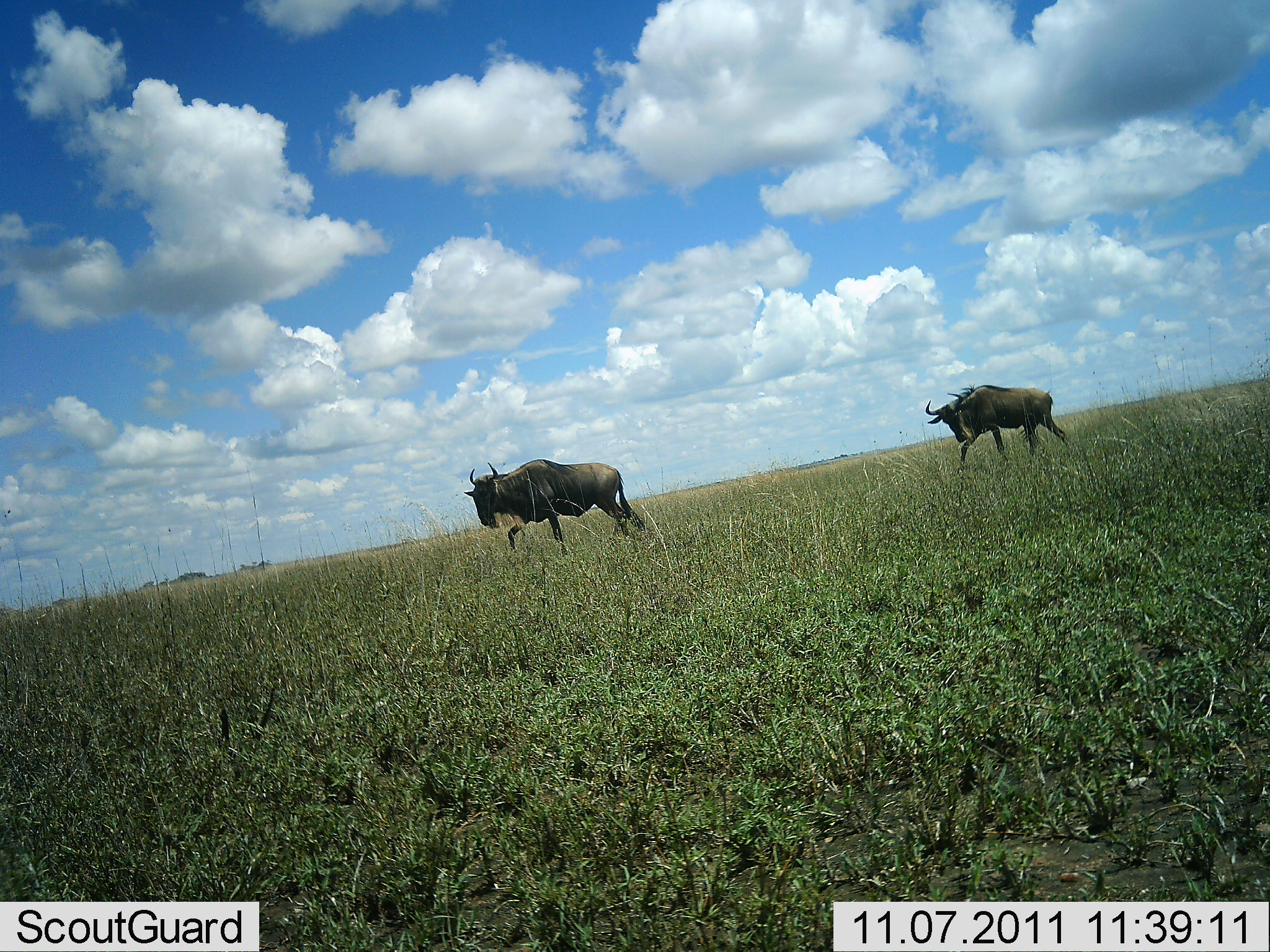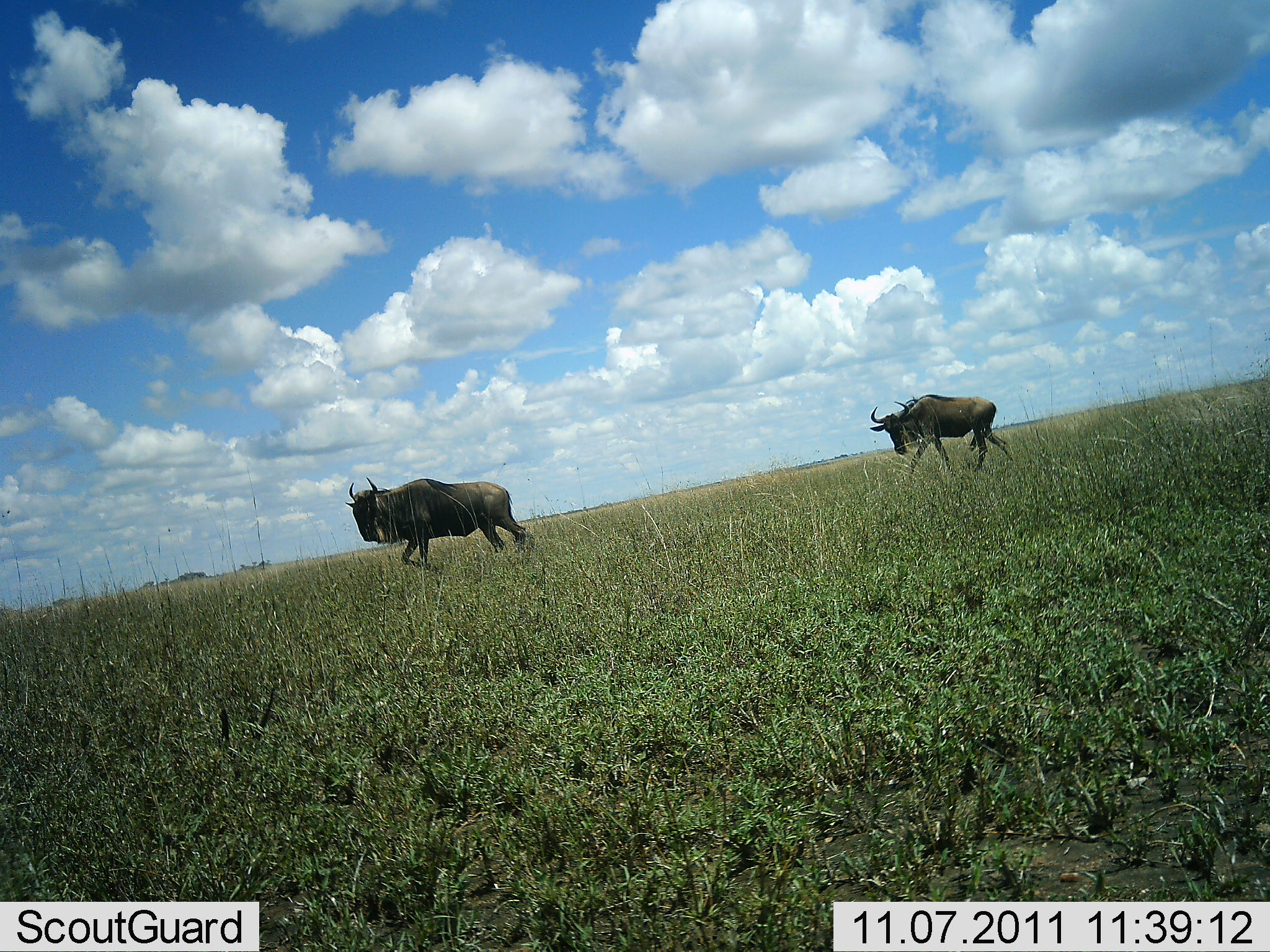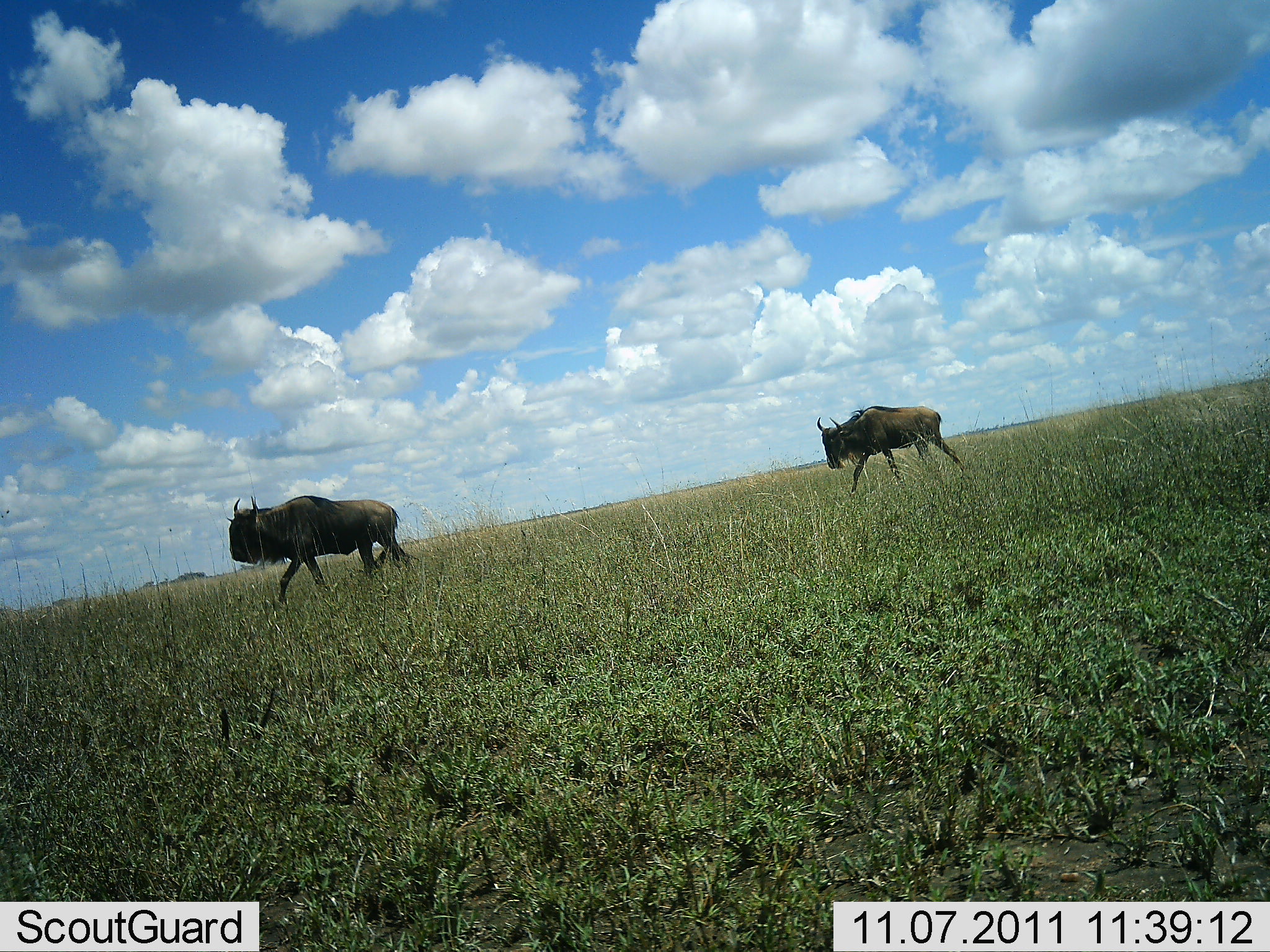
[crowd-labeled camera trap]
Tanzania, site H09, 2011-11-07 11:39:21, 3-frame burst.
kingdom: Animalia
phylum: Chordata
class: Mammalia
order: Artiodactyla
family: Bovidae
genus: Connochaetes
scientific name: Connochaetes taurinus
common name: blue wildebeest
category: wildebeest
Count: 2.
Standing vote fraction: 0%.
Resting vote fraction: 0%.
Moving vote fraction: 100%.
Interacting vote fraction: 0%.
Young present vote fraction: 0%.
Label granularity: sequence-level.